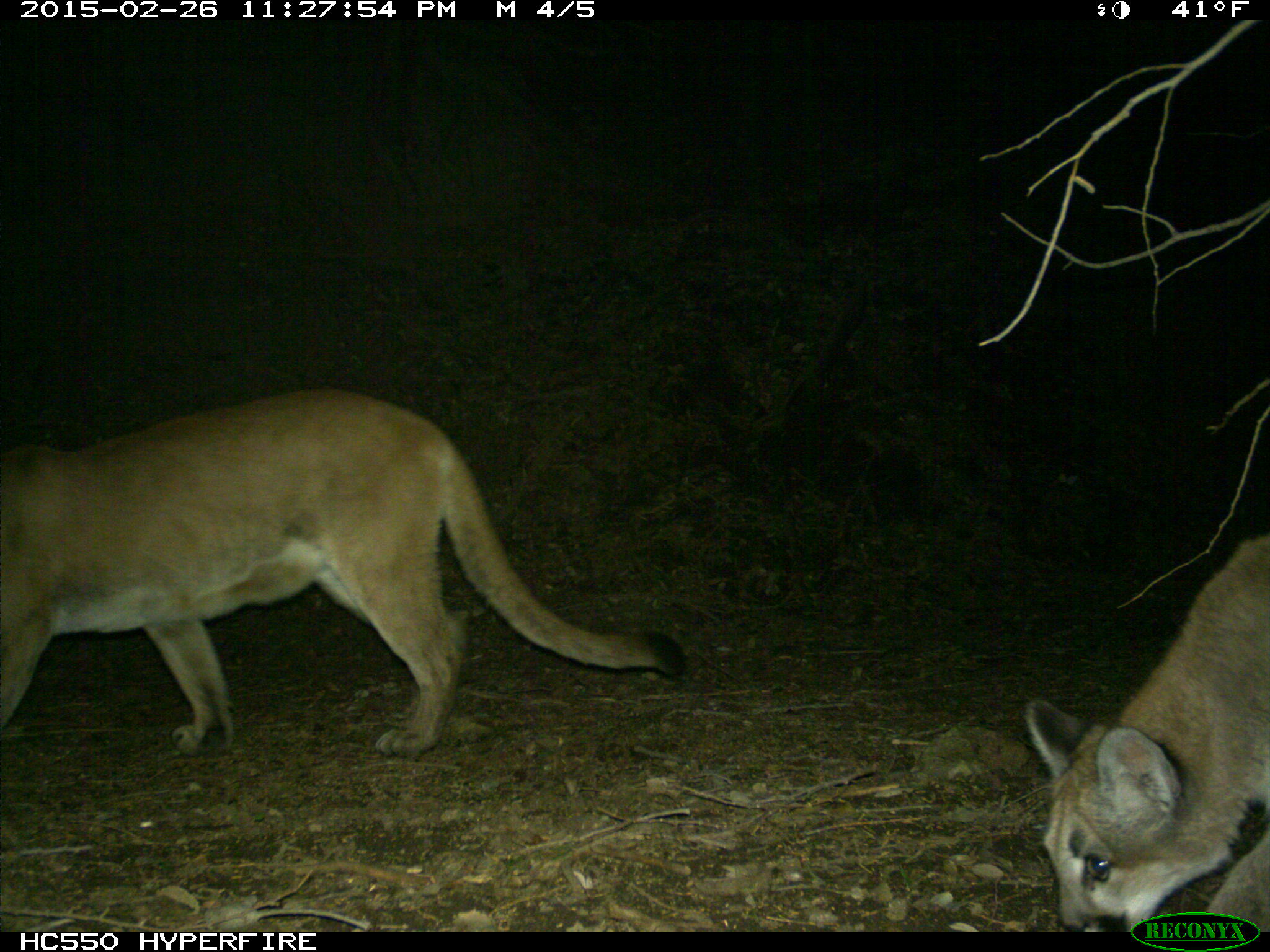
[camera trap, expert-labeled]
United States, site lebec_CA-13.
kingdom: Animalia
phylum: Chordata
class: Mammalia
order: Carnivora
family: Felidae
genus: Puma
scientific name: Puma concolor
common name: mountain lion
Puma concolor (mountain lion).